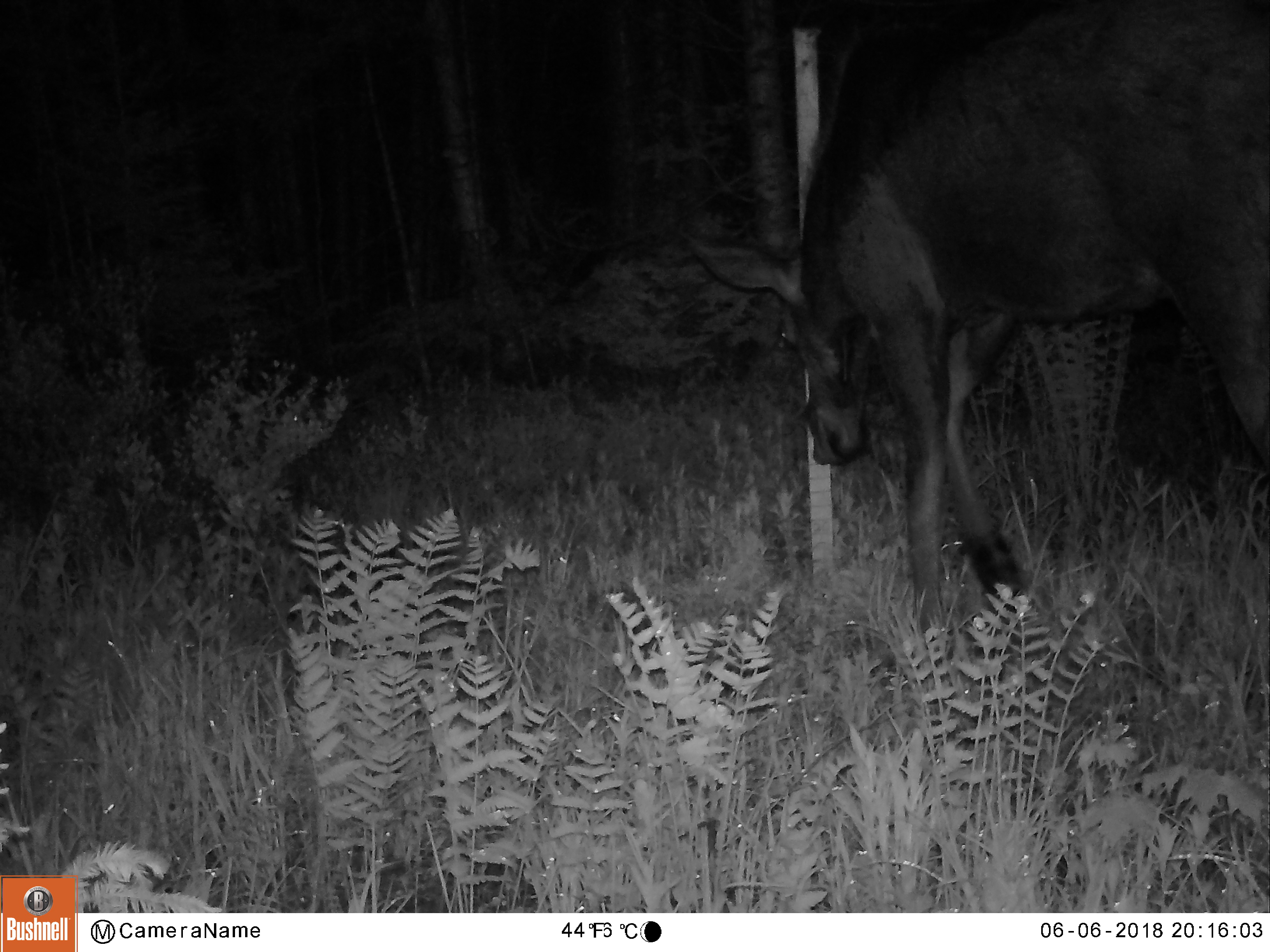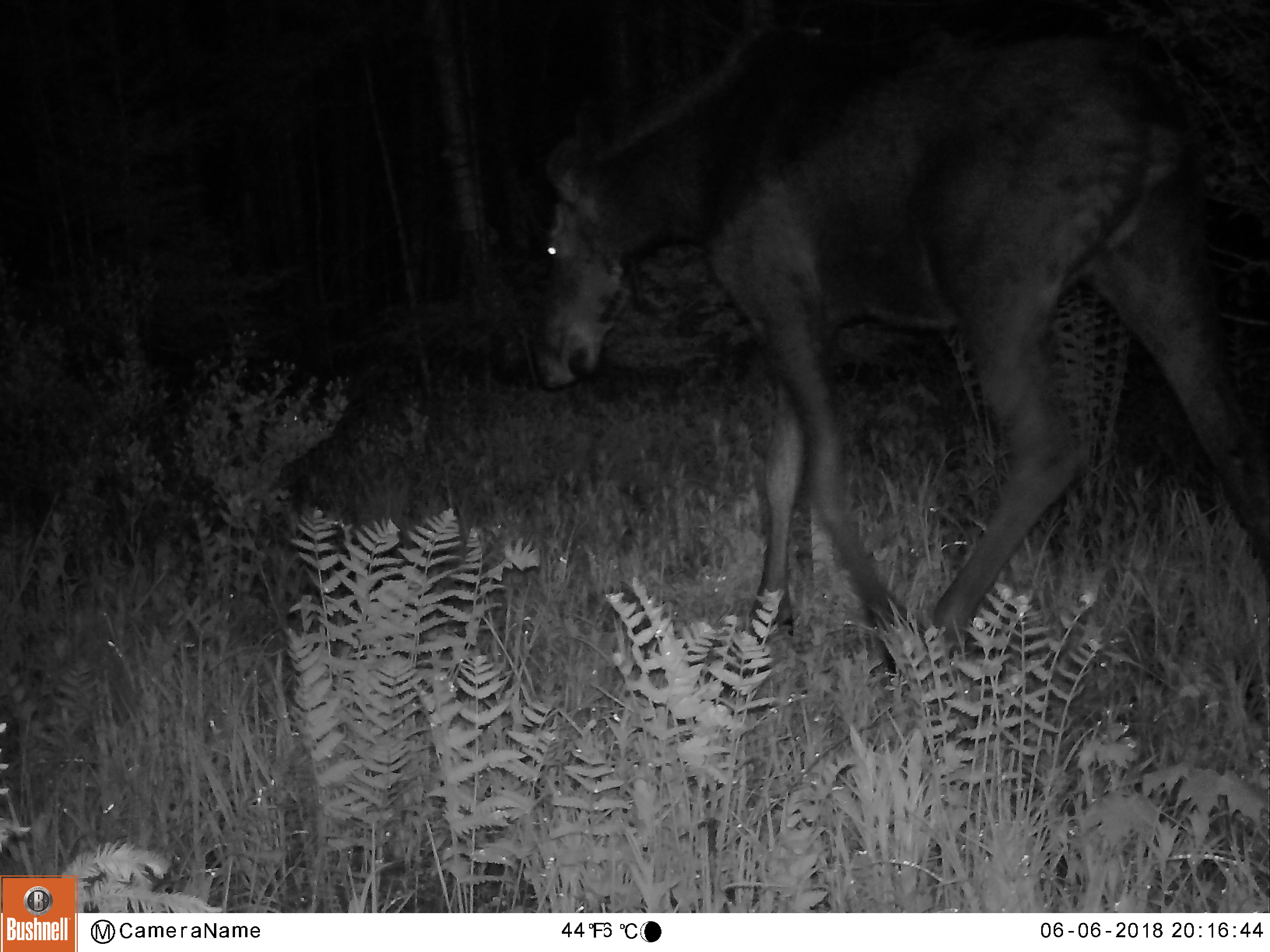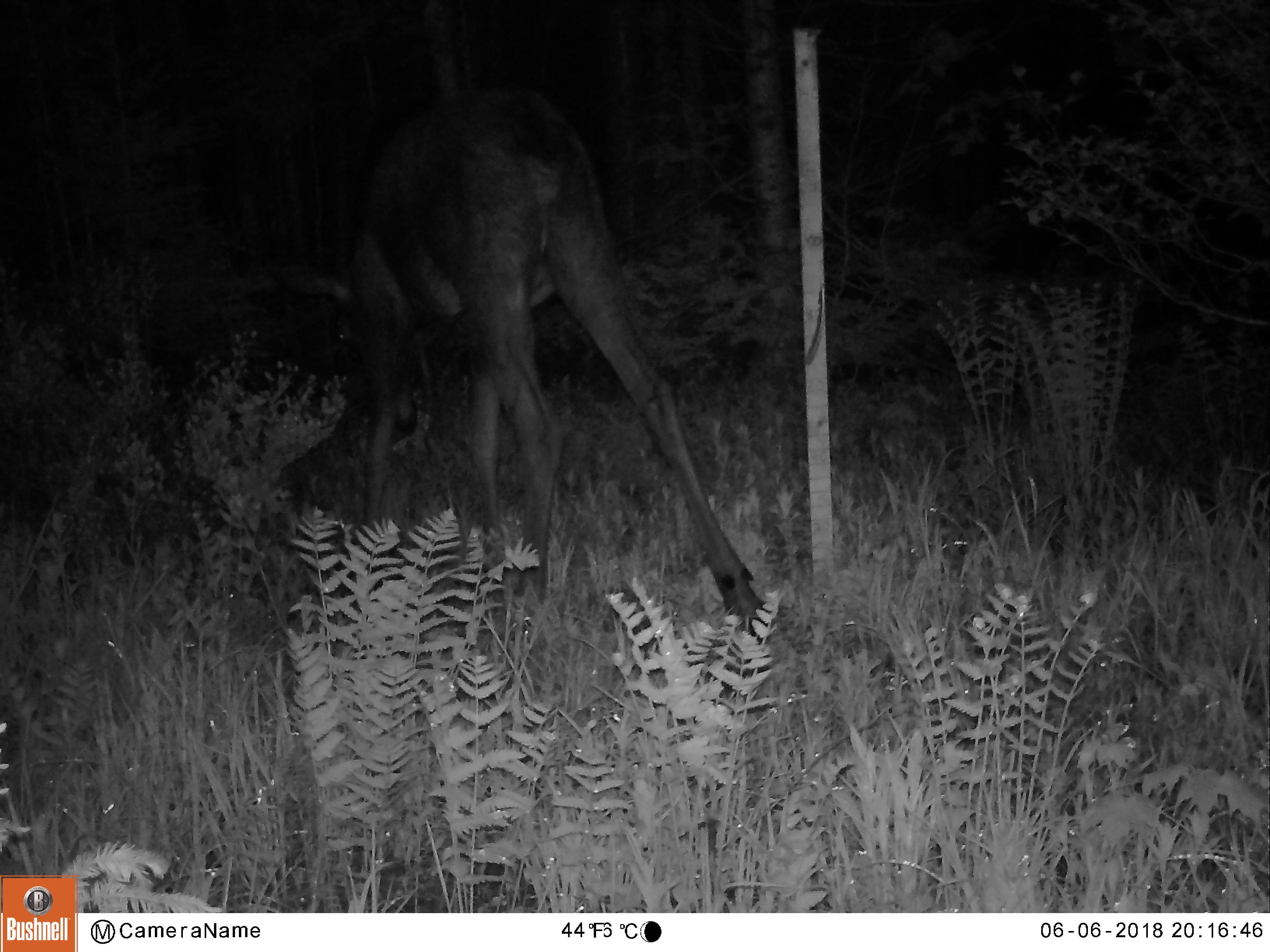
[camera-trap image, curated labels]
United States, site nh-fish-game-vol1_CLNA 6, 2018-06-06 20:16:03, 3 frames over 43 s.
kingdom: Animalia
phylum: Chordata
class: Mammalia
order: Artiodactyla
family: Cervidae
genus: Alces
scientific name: Alces alces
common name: moose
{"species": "moose (Alces alces)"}